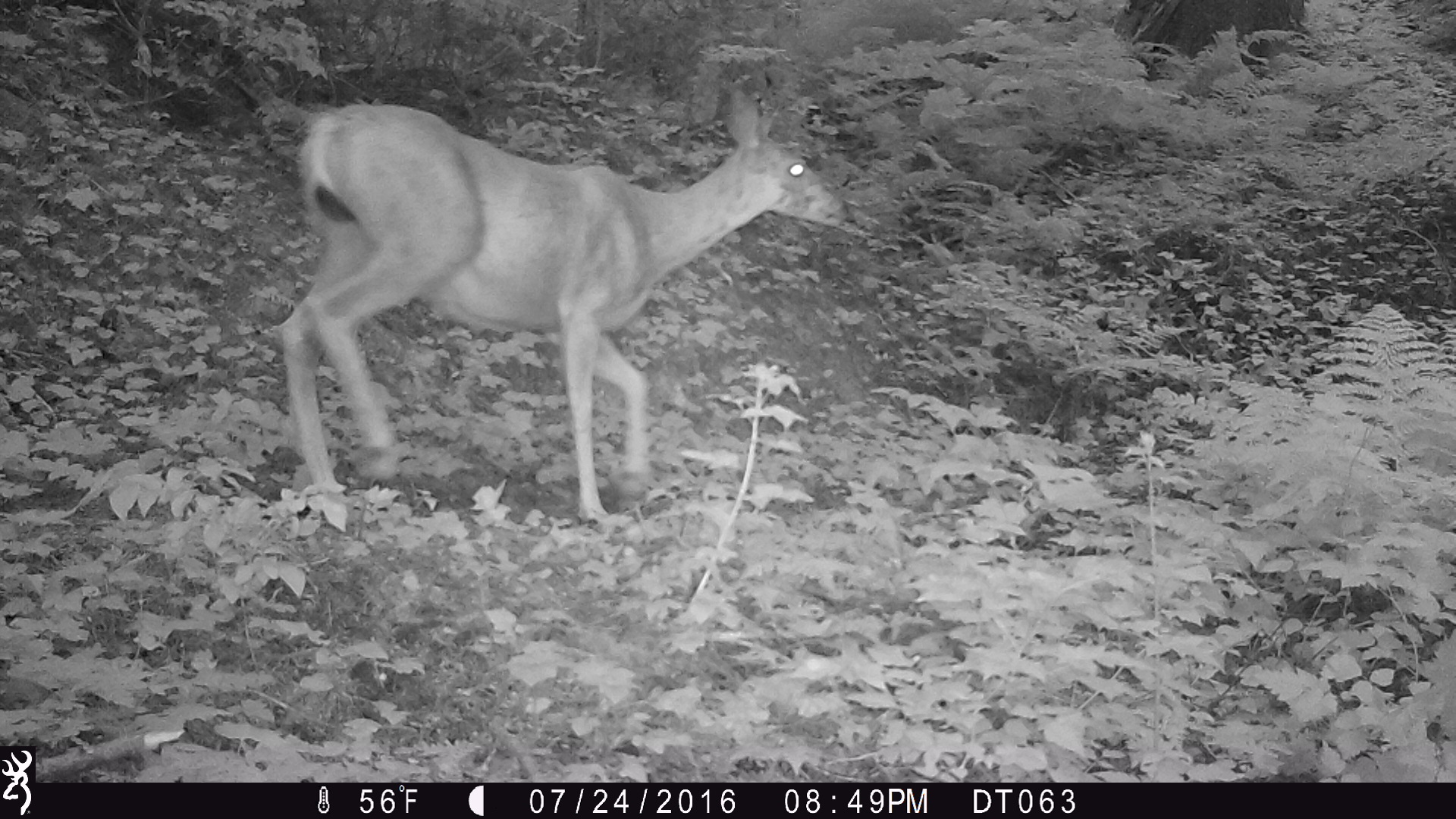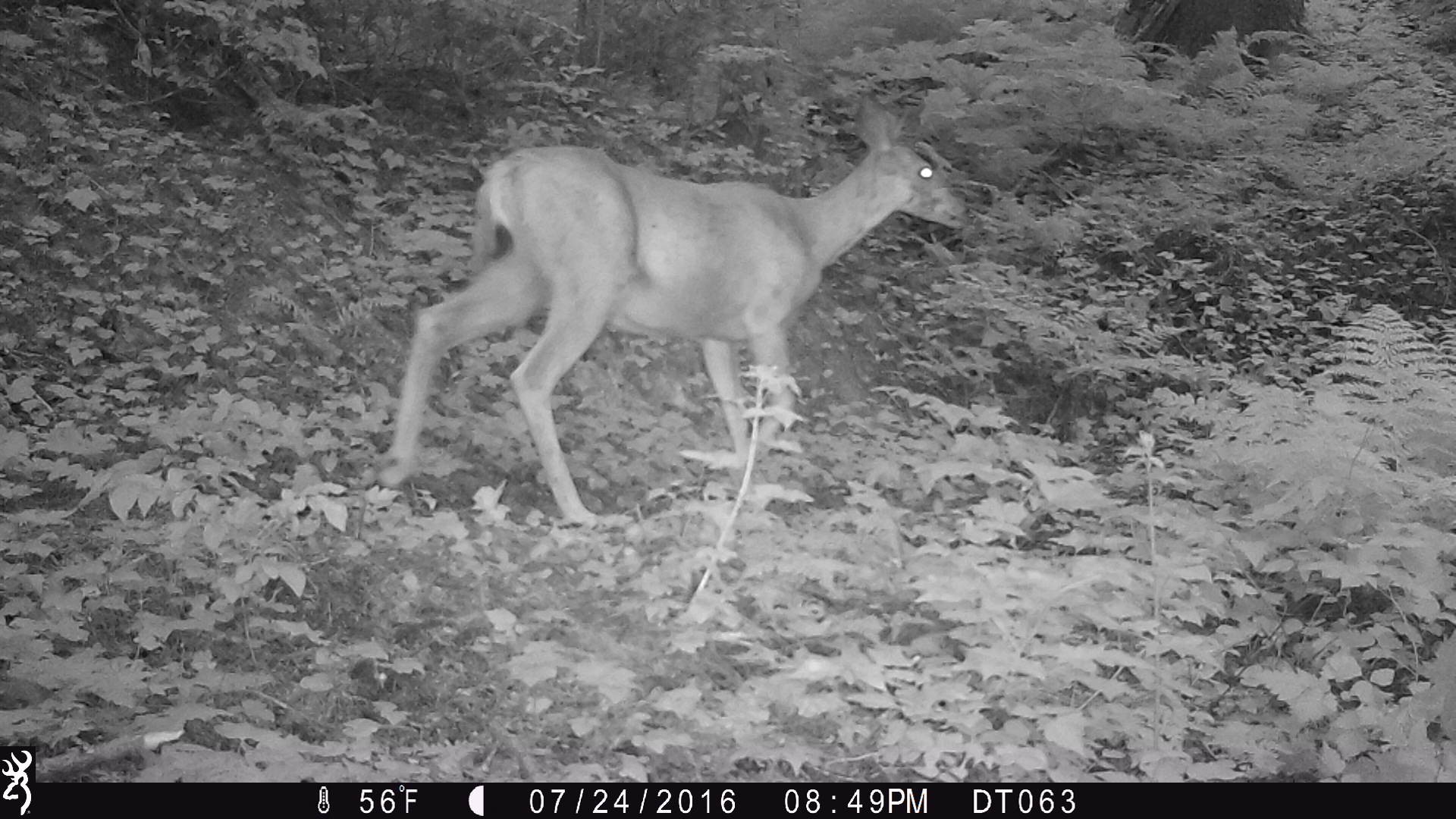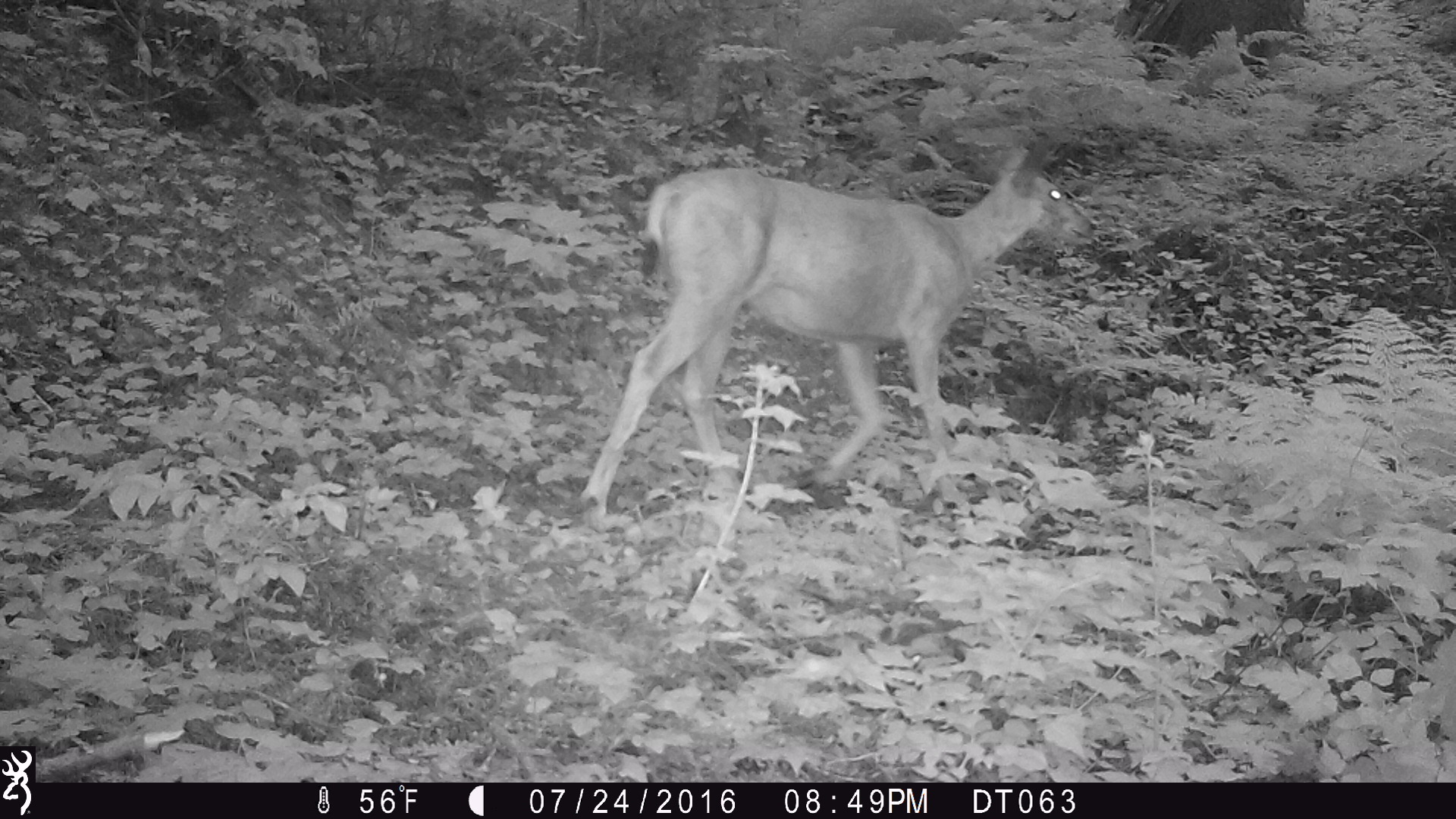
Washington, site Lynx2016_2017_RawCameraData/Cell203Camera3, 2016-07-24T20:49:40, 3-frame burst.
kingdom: Animalia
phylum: Chordata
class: Mammalia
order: Artiodactyla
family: Cervidae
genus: Odocoileus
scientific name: Odocoileus hemionus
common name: mule deer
Odocoileus hemionus (mule deer). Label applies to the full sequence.